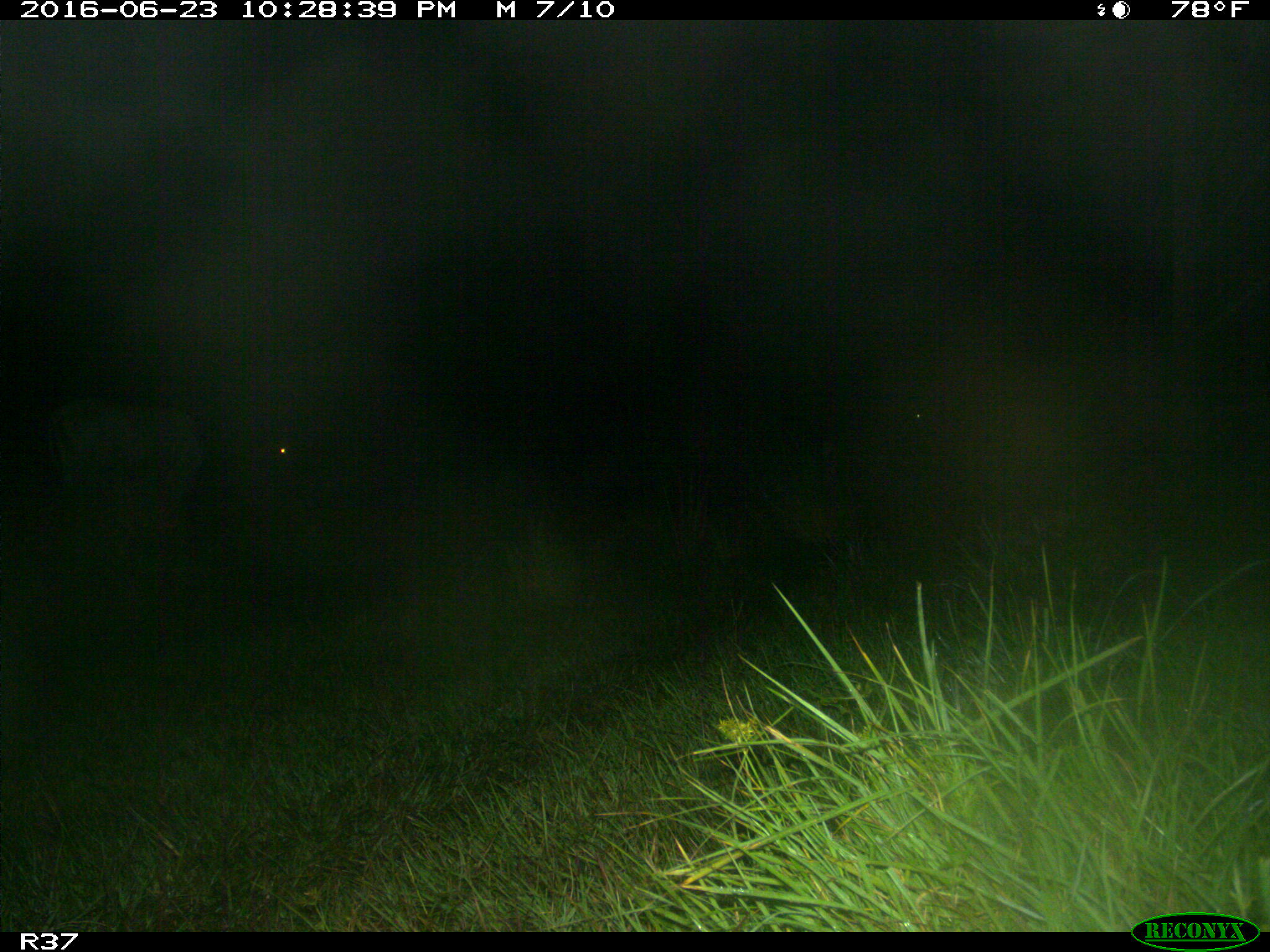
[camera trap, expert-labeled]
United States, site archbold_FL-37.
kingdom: Animalia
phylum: Chordata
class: Mammalia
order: Artiodactyla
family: Bovidae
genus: Bos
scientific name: Bos taurus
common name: domestic cow